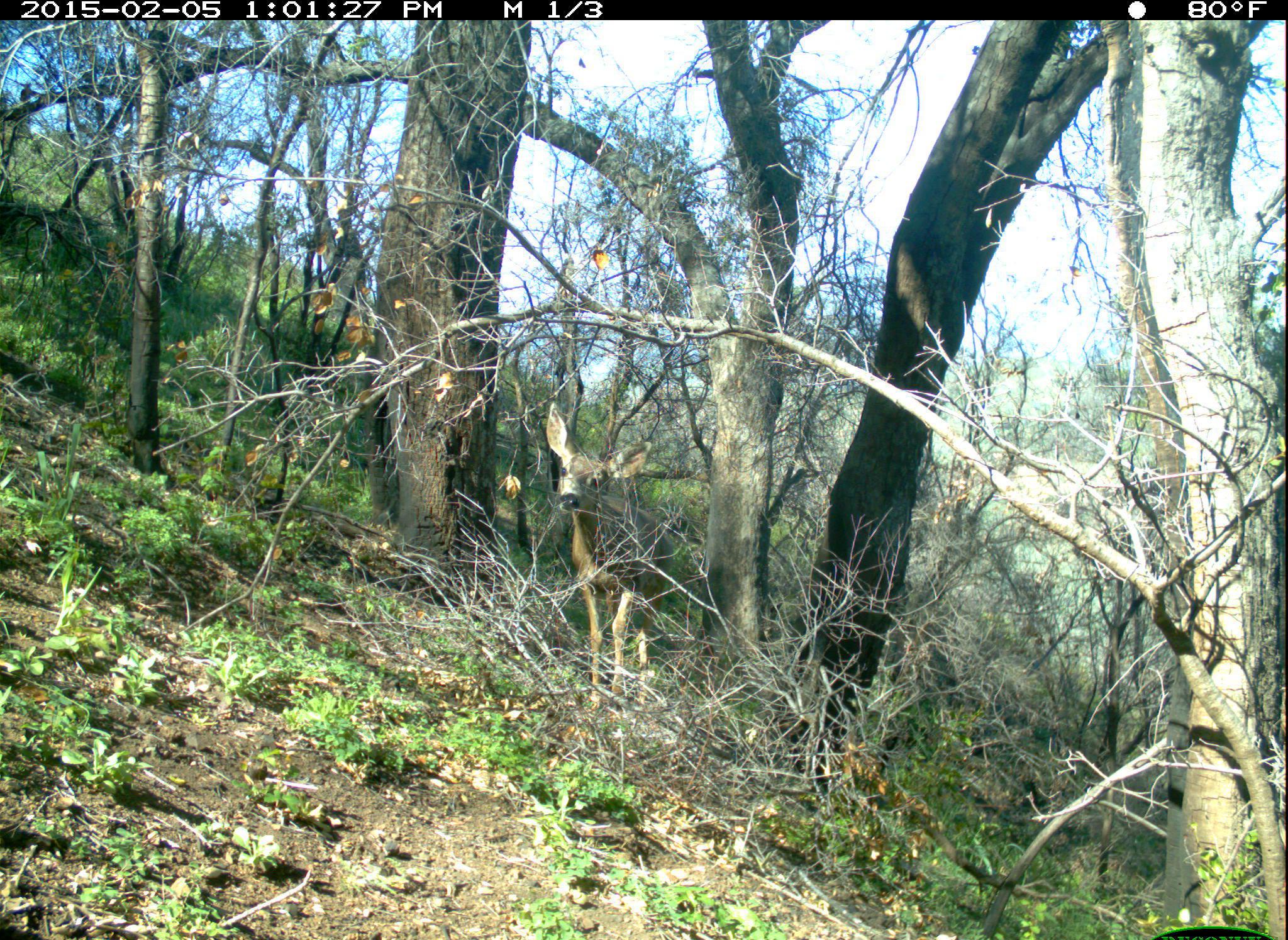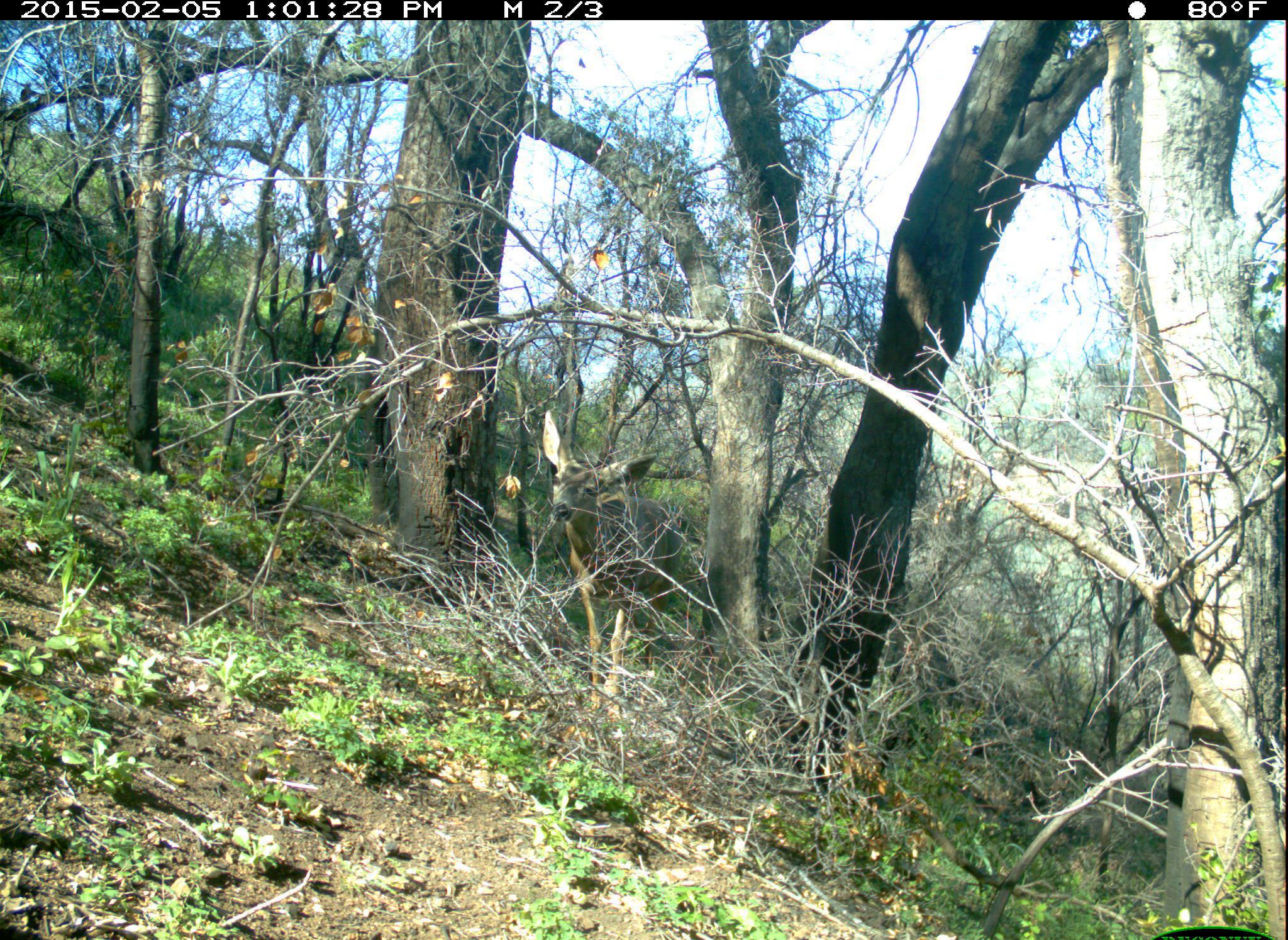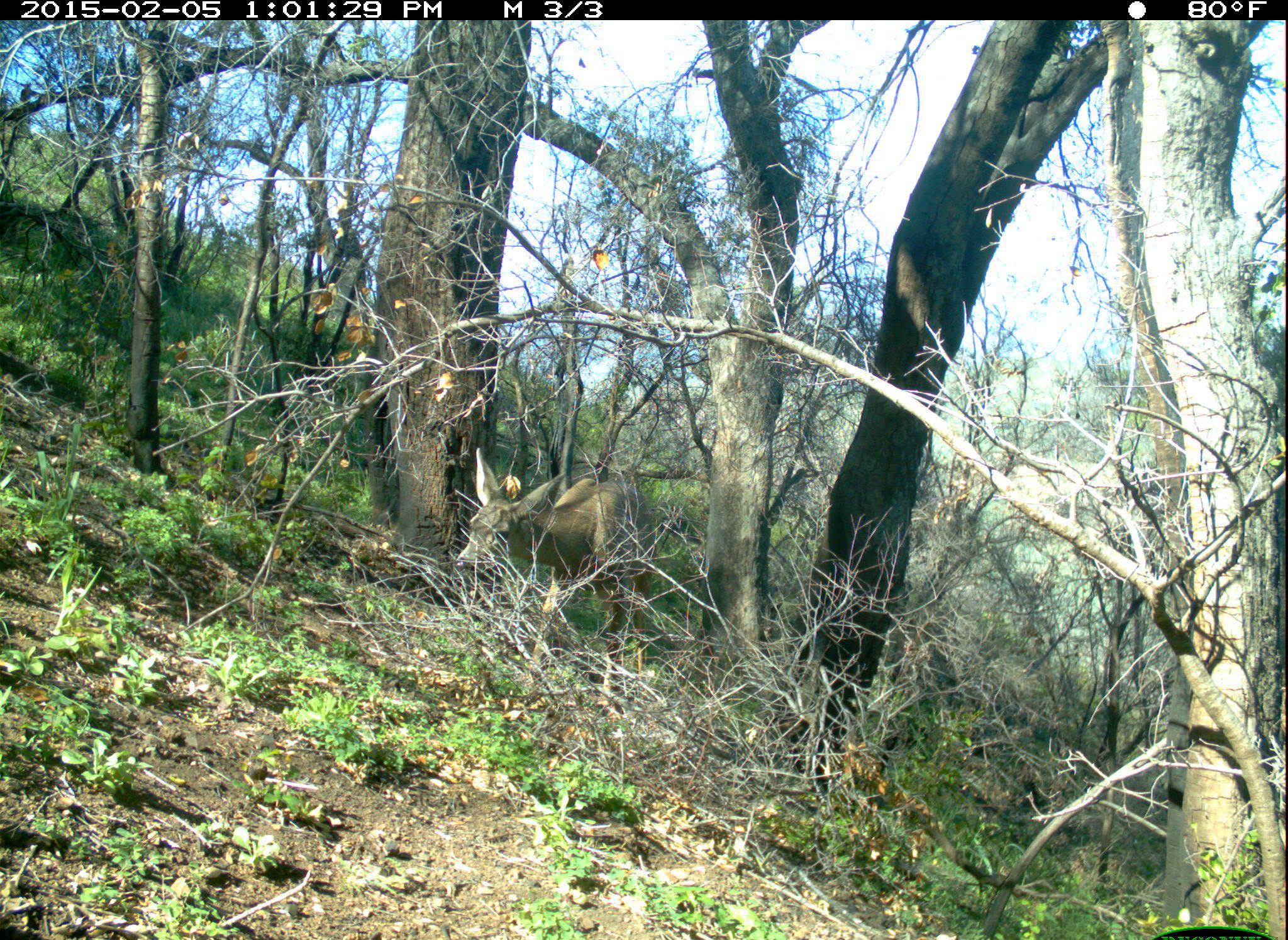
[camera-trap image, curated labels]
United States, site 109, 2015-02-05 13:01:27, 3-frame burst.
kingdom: Animalia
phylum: Chordata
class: Mammalia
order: Artiodactyla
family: Cervidae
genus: Odocoileus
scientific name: Odocoileus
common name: deer